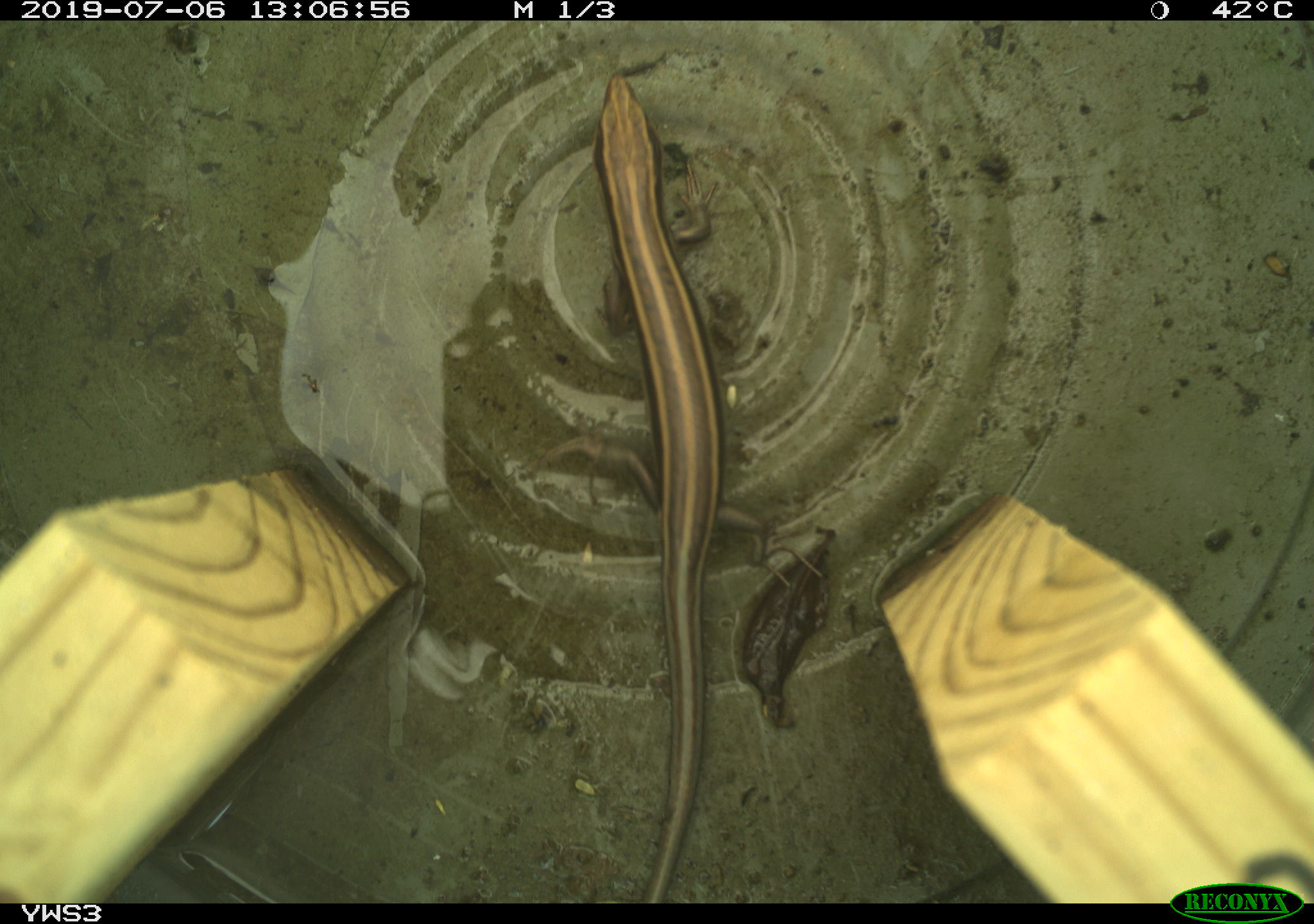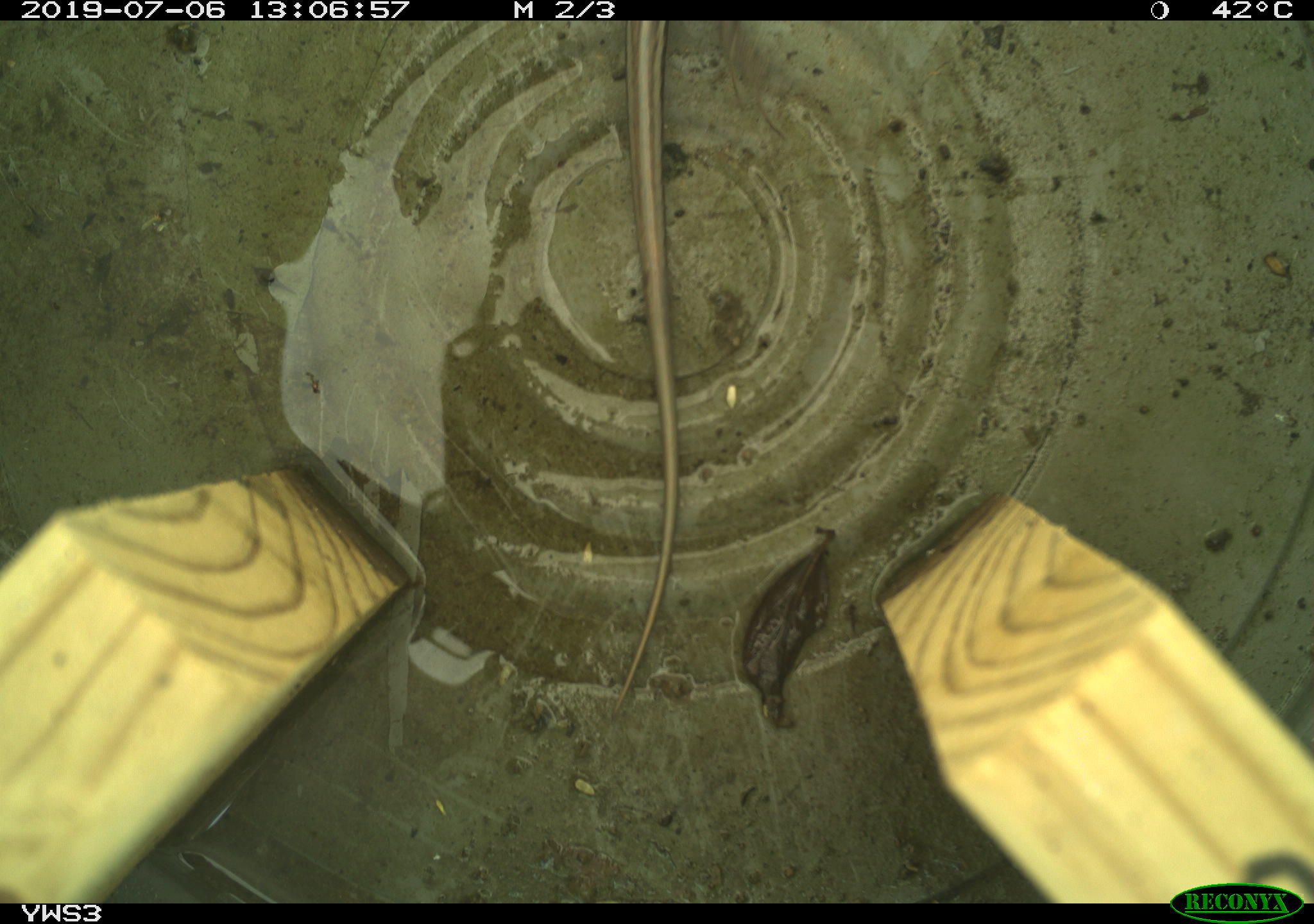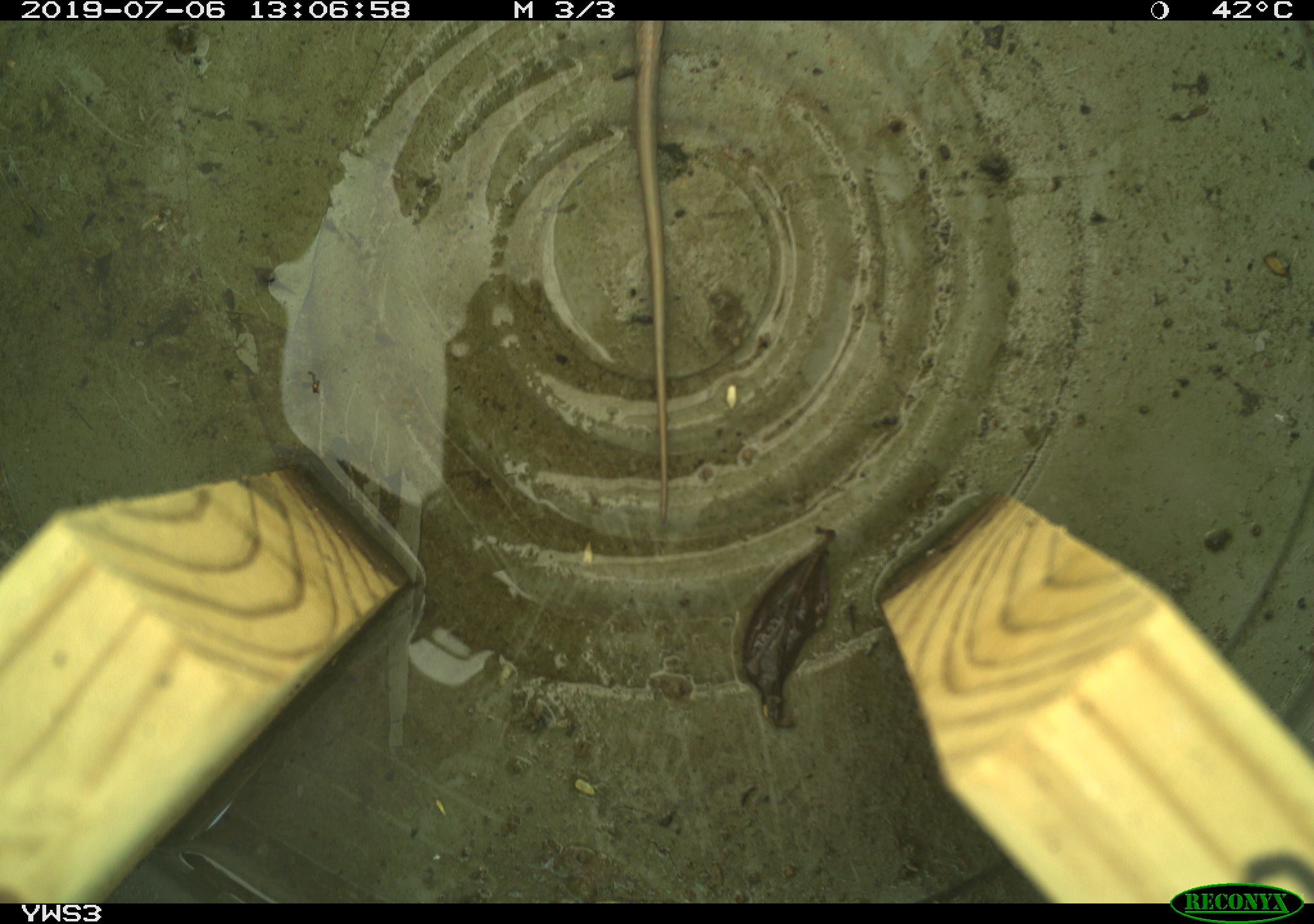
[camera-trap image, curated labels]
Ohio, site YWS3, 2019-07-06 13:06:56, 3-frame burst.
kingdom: Animalia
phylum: Chordata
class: Reptilia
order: Squamata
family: Scincidae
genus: Plestiodon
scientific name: Plestiodon fasciatus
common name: common five-lined skink